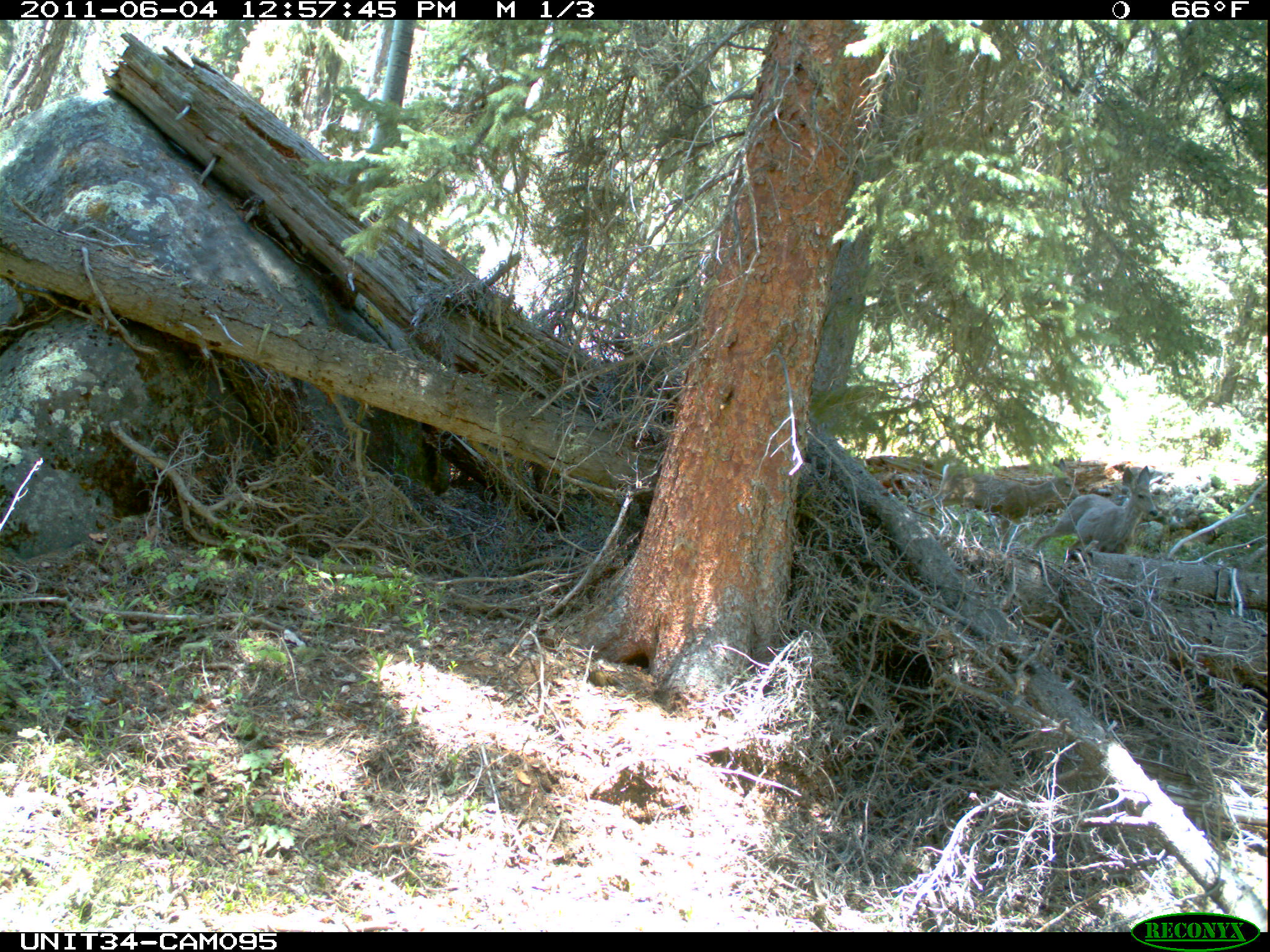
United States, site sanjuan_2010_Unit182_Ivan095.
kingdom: Animalia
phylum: Chordata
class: Mammalia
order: Artiodactyla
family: Cervidae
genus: Odocoileus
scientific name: Odocoileus hemionus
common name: mule deer